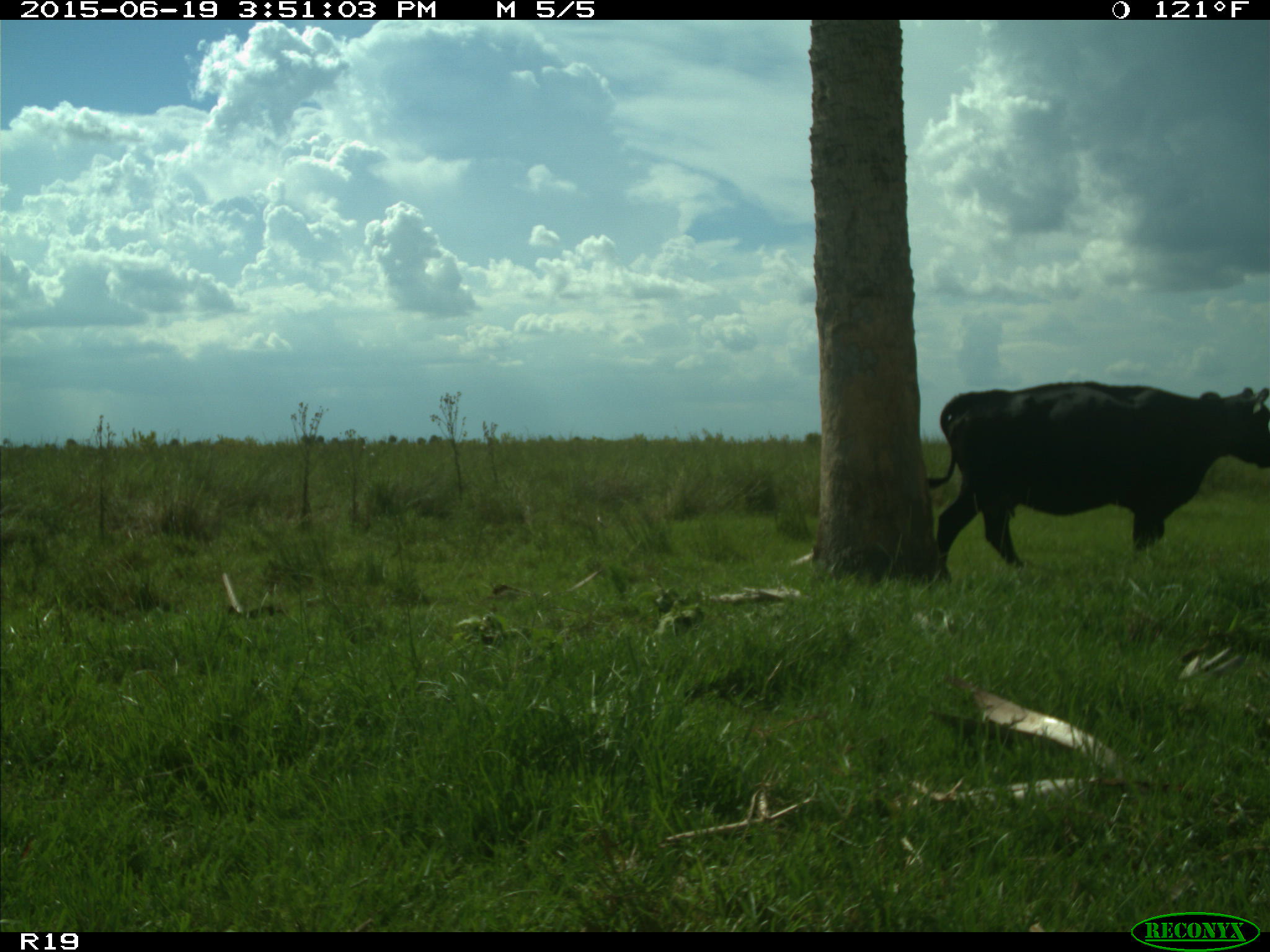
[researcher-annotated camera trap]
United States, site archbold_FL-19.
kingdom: Animalia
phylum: Chordata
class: Mammalia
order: Artiodactyla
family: Bovidae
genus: Bos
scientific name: Bos taurus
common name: domestic cow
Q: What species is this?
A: Bos taurus (domestic cow).